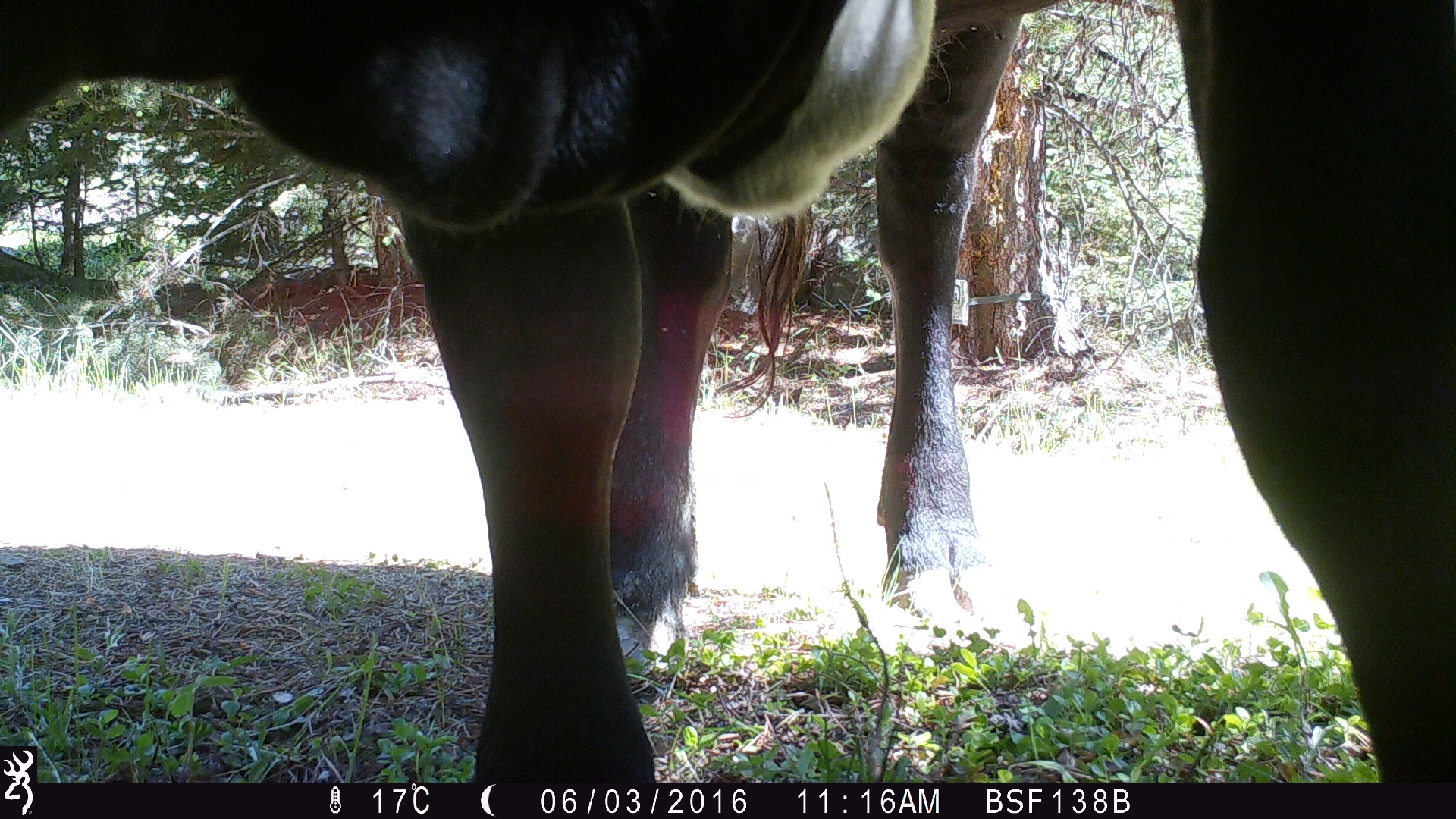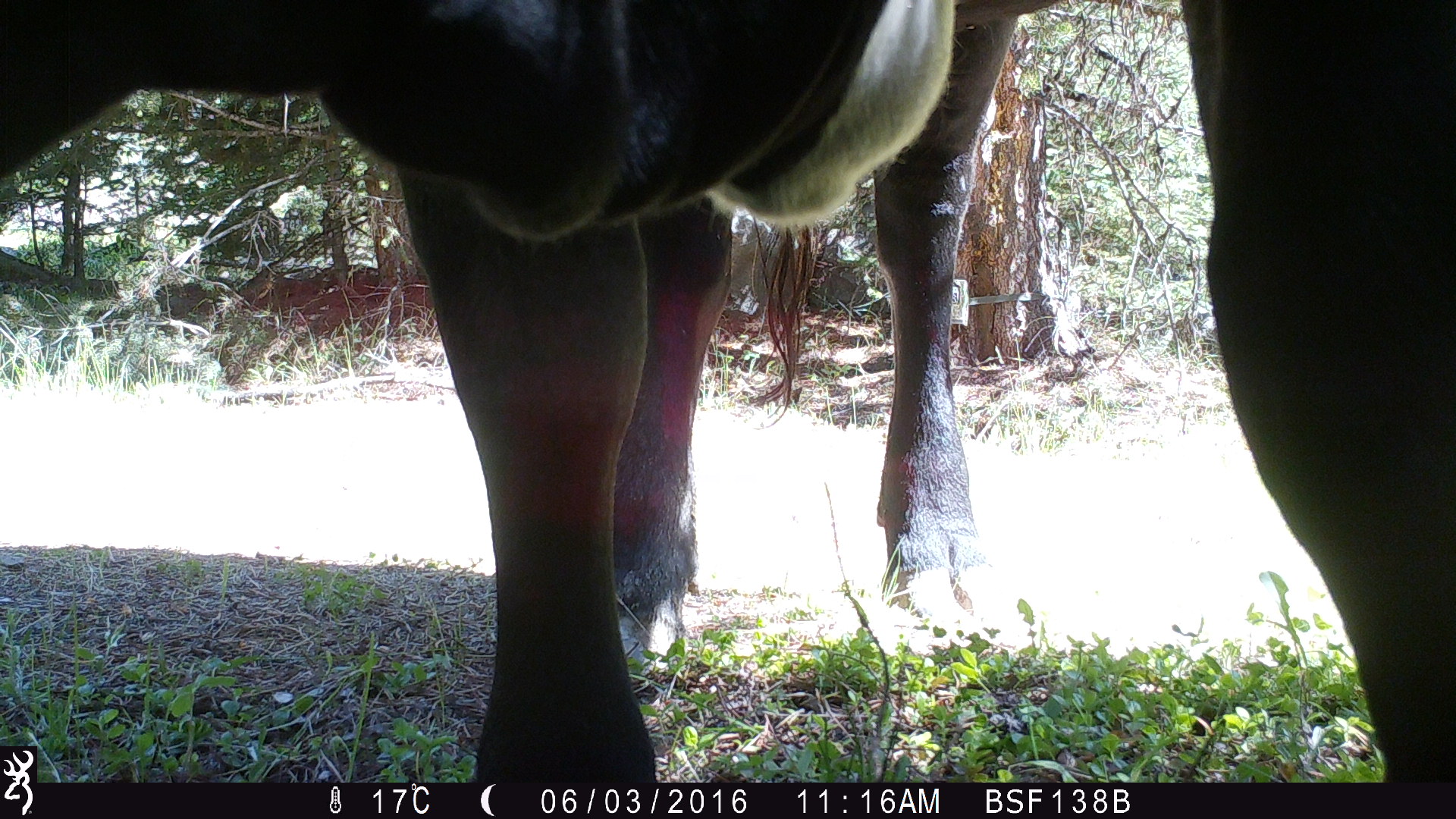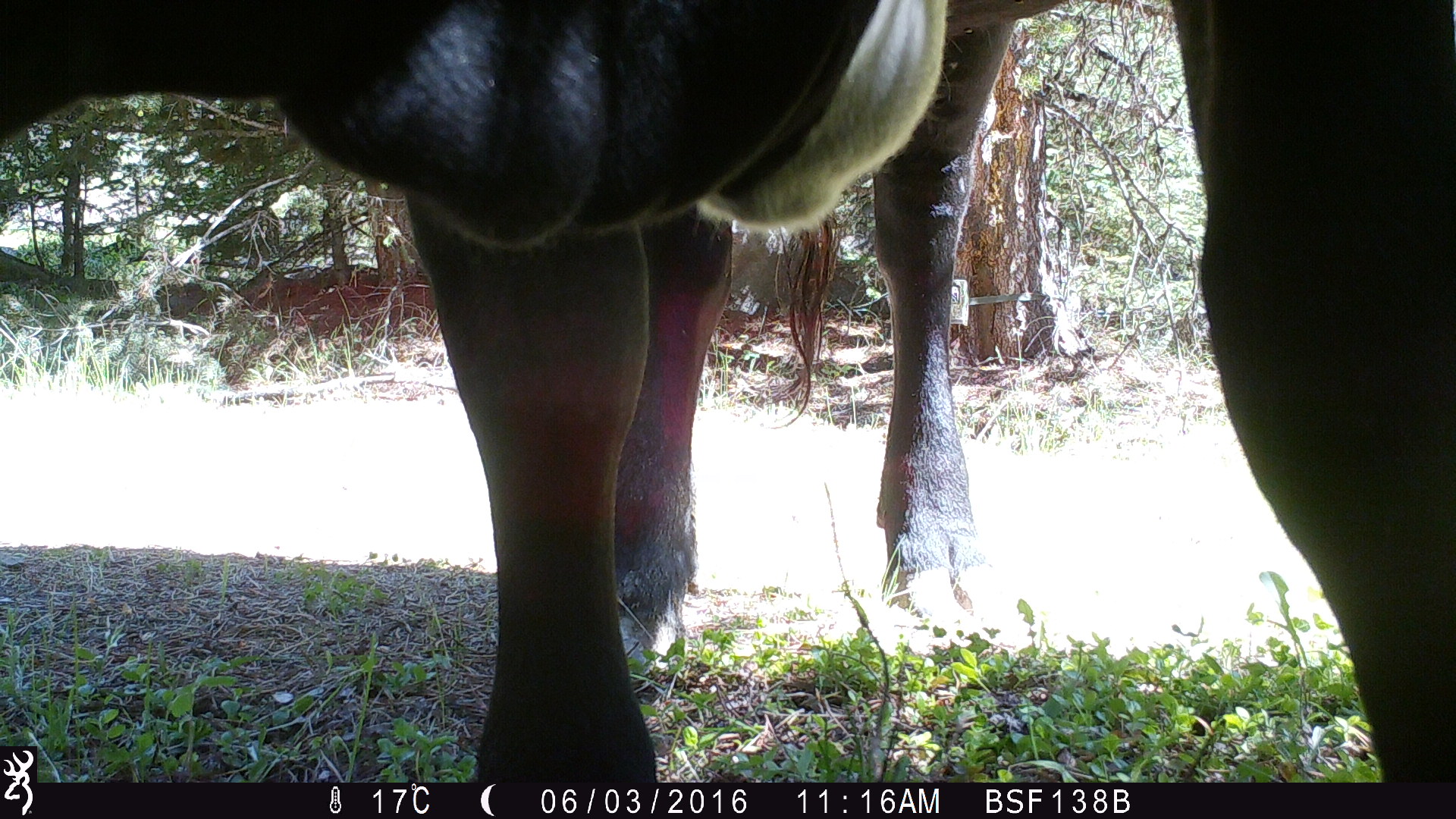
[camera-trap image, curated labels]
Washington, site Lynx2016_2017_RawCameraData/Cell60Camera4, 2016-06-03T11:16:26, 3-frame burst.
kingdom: Animalia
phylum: Chordata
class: Mammalia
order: Artiodactyla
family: Bovidae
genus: Bos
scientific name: Bos taurus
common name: domestic cattle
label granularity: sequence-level